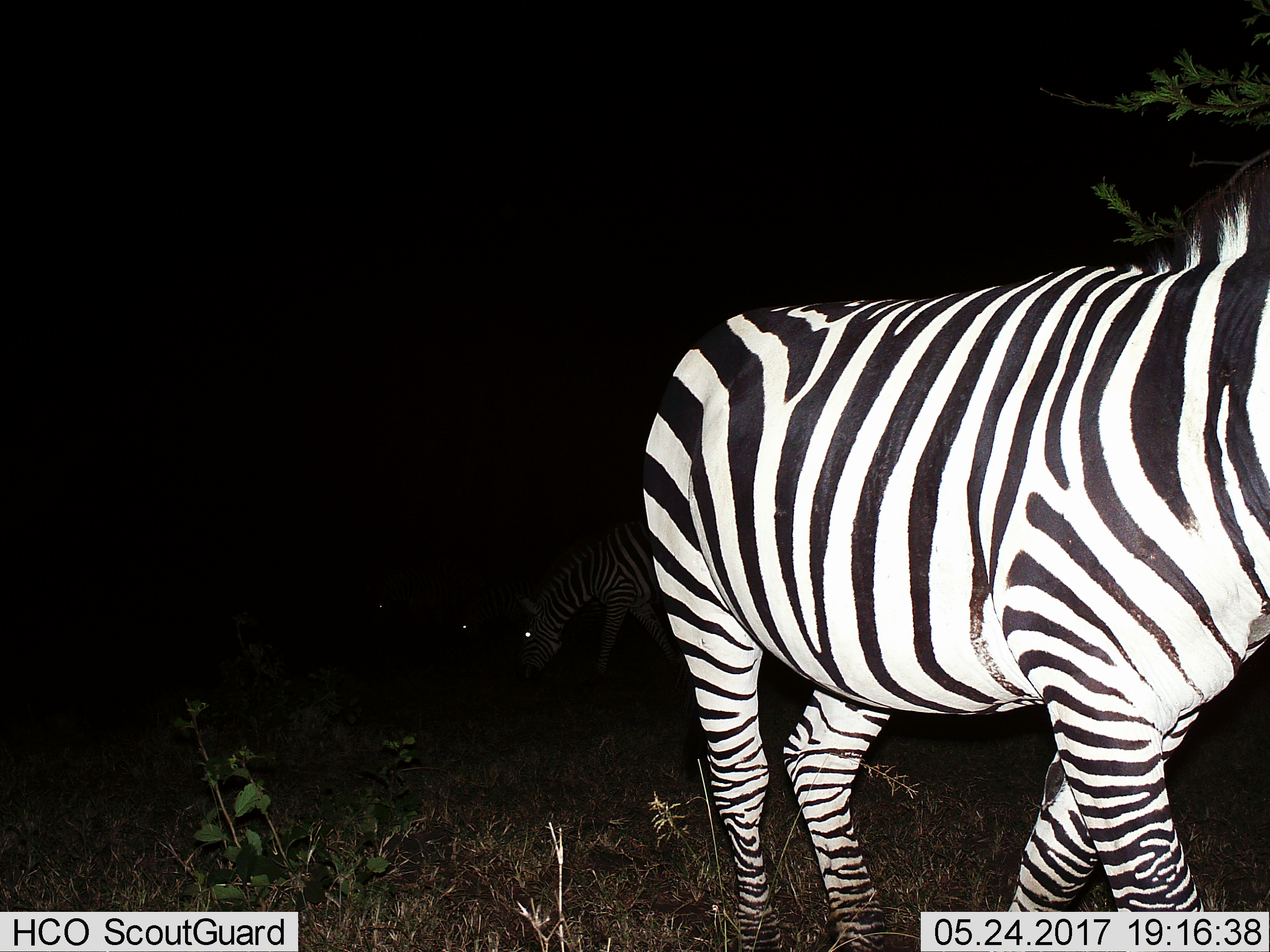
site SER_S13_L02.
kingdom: Animalia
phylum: Chordata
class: Mammalia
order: Perissodactyla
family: Equidae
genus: Equus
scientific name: Equus quagga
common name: plains zebra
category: zebraplains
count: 3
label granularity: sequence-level